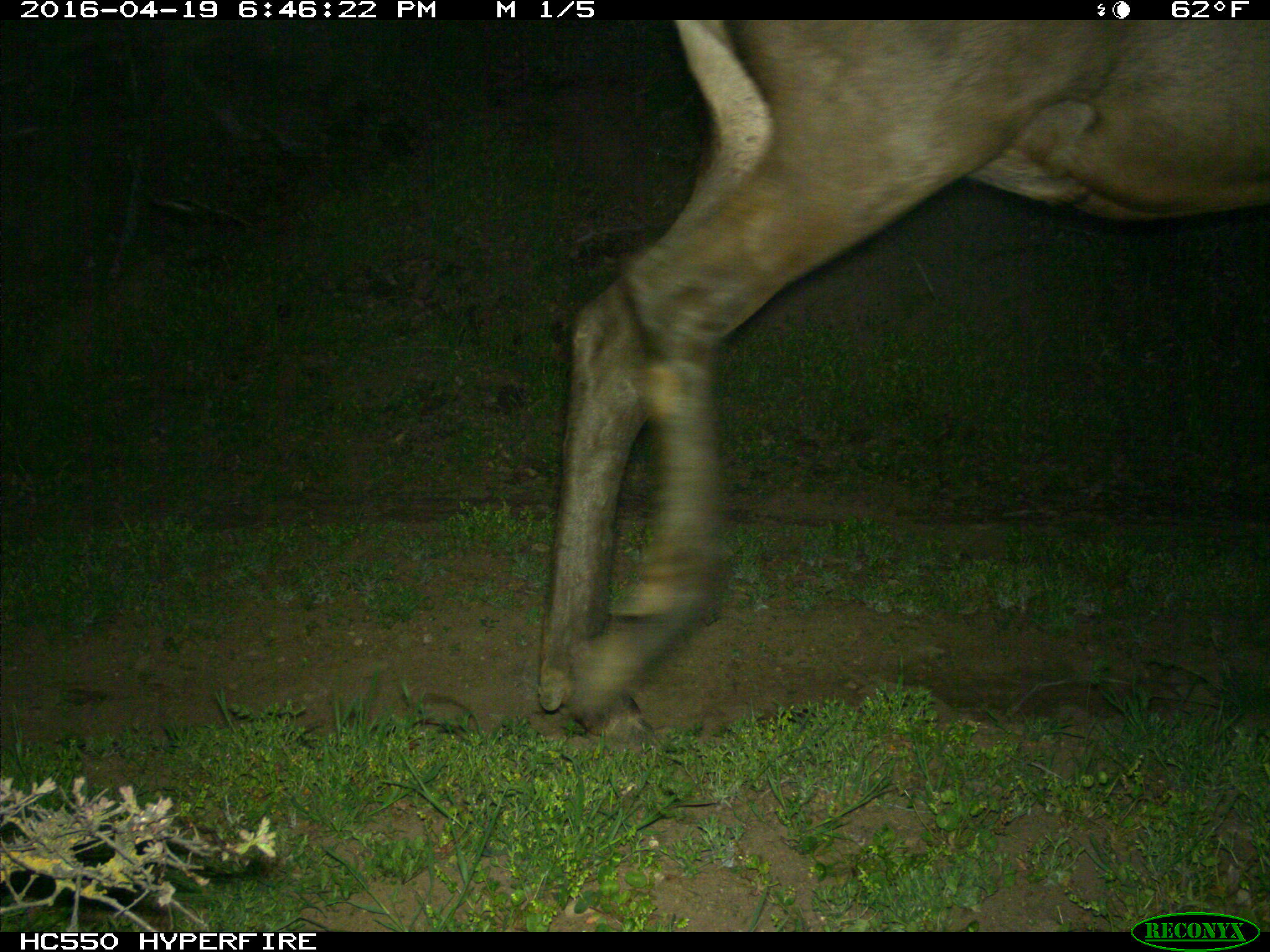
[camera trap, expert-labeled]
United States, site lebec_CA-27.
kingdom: Animalia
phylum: Chordata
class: Mammalia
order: Artiodactyla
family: Cervidae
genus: Cervus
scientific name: Cervus canadensis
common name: elk